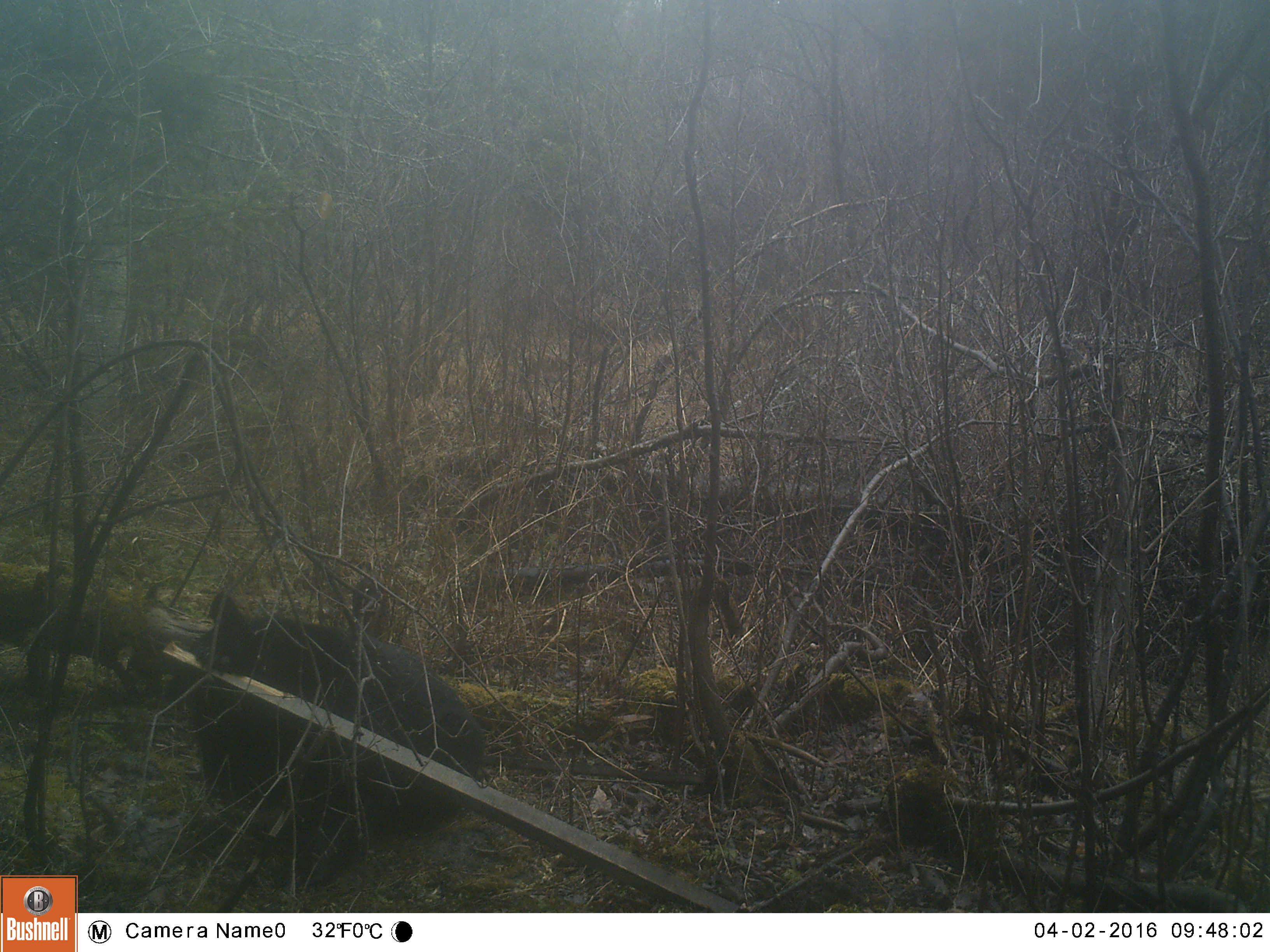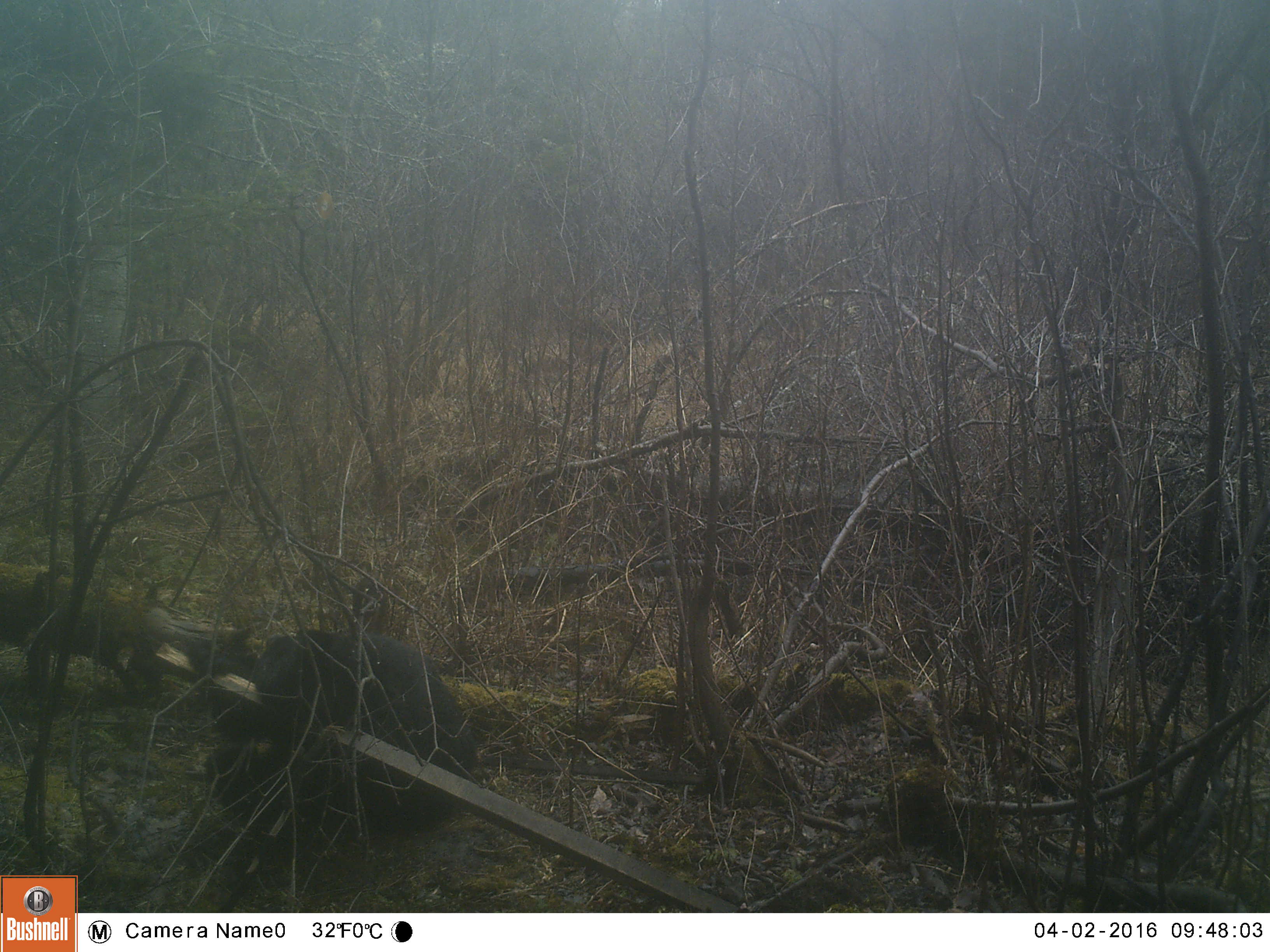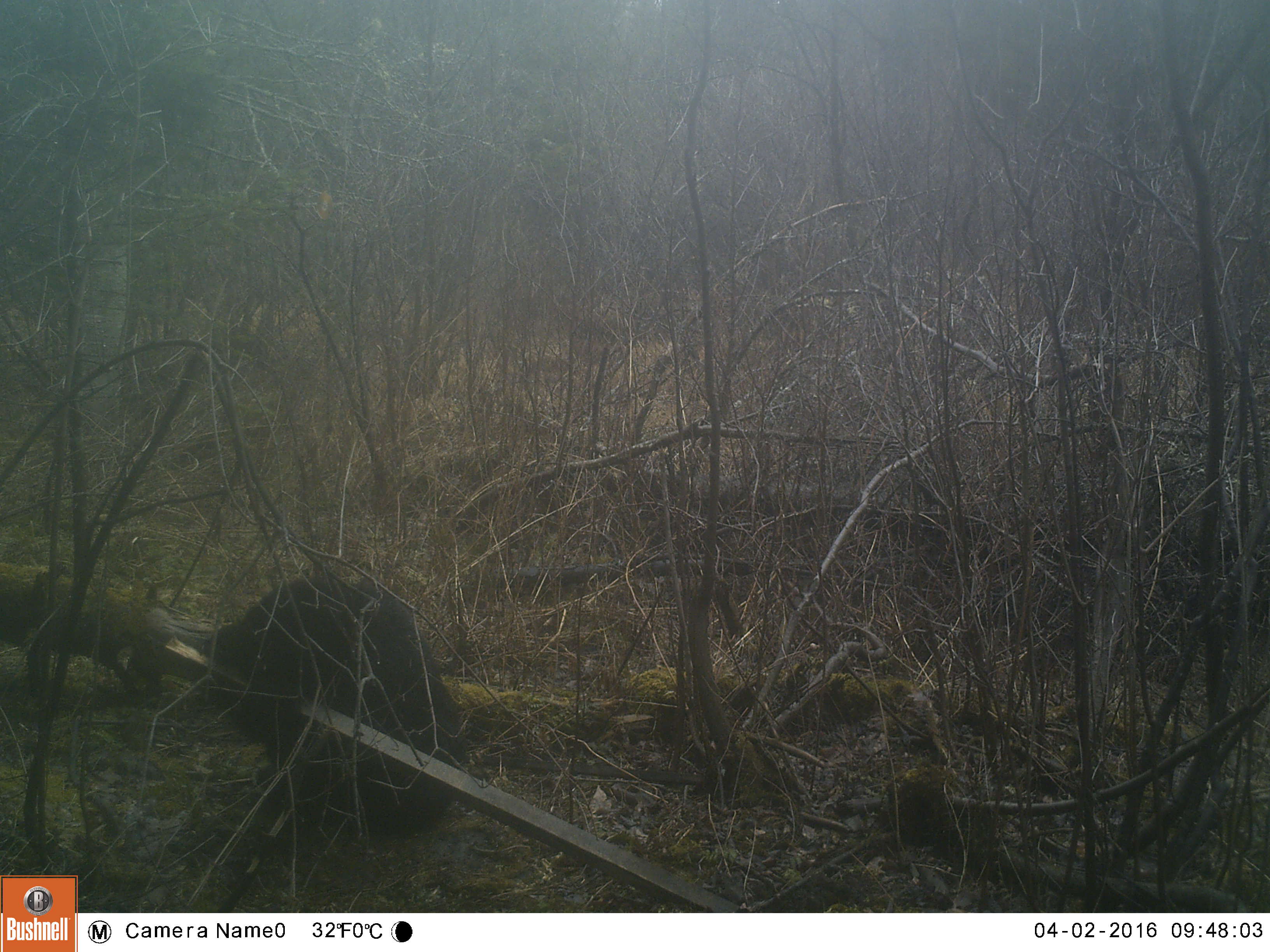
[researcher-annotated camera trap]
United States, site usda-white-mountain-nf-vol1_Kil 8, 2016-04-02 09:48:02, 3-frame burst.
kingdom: Animalia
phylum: Chordata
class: Mammalia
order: Carnivora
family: Ursidae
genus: Ursus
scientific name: Ursus americanus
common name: black bear